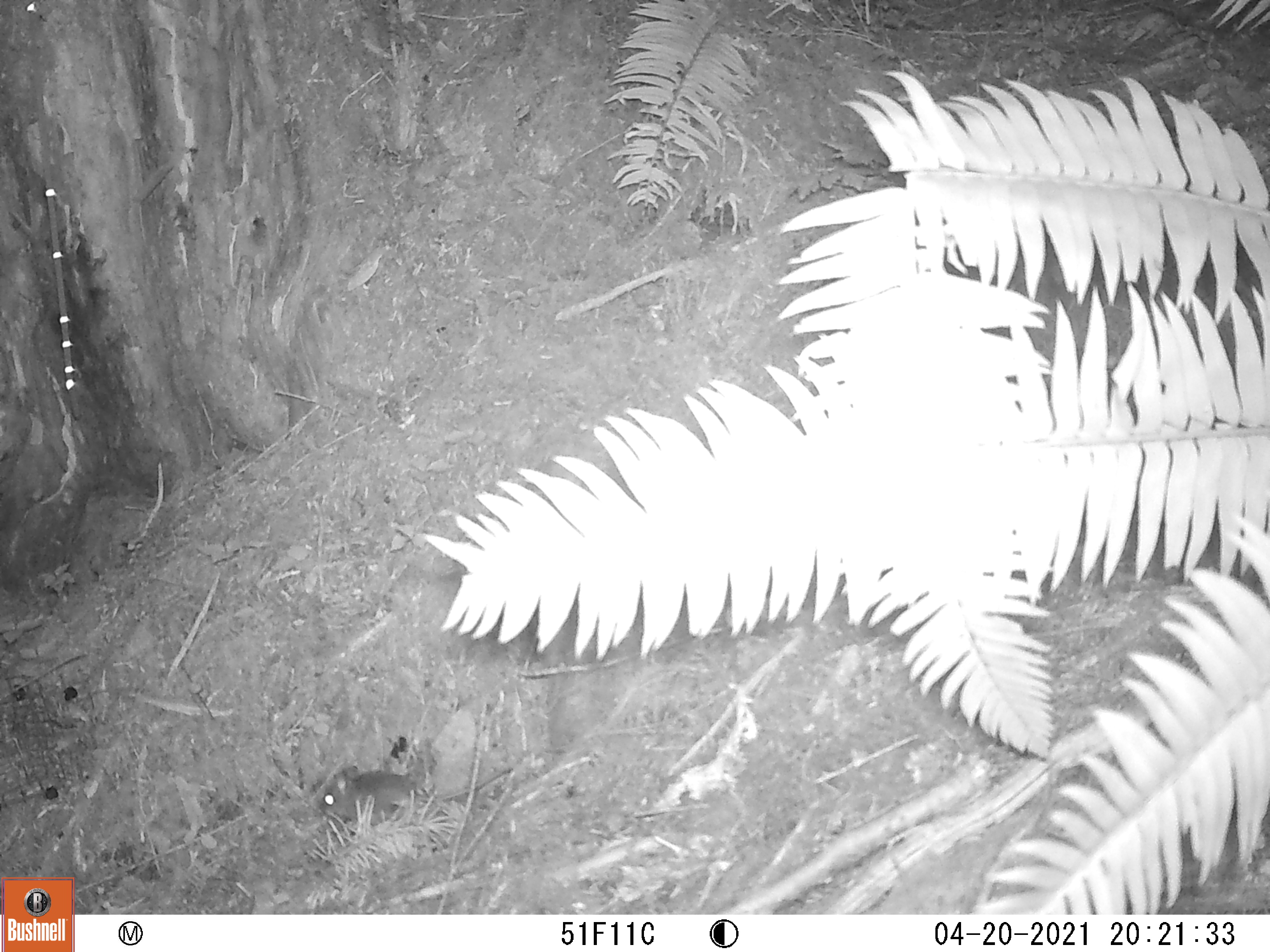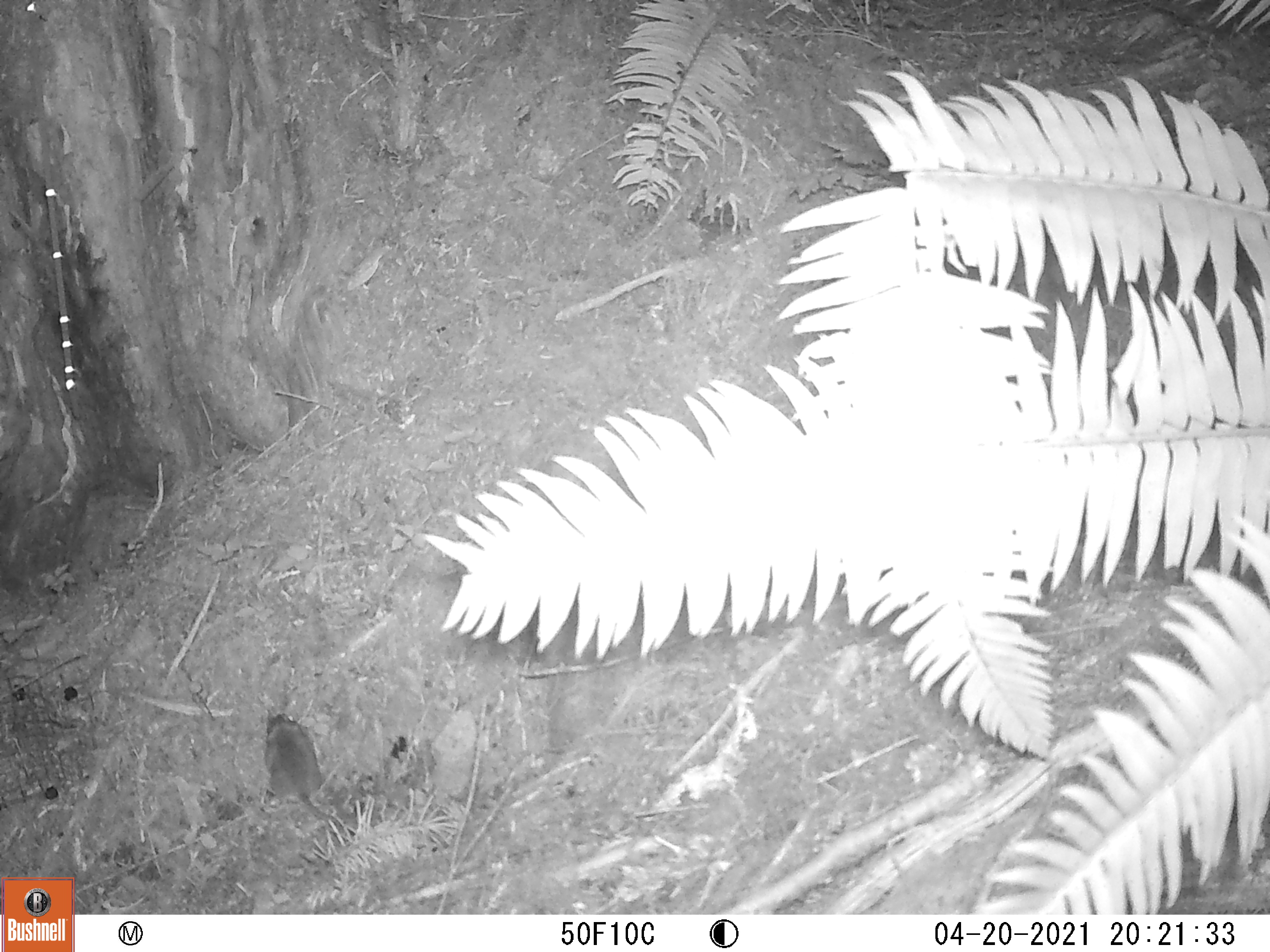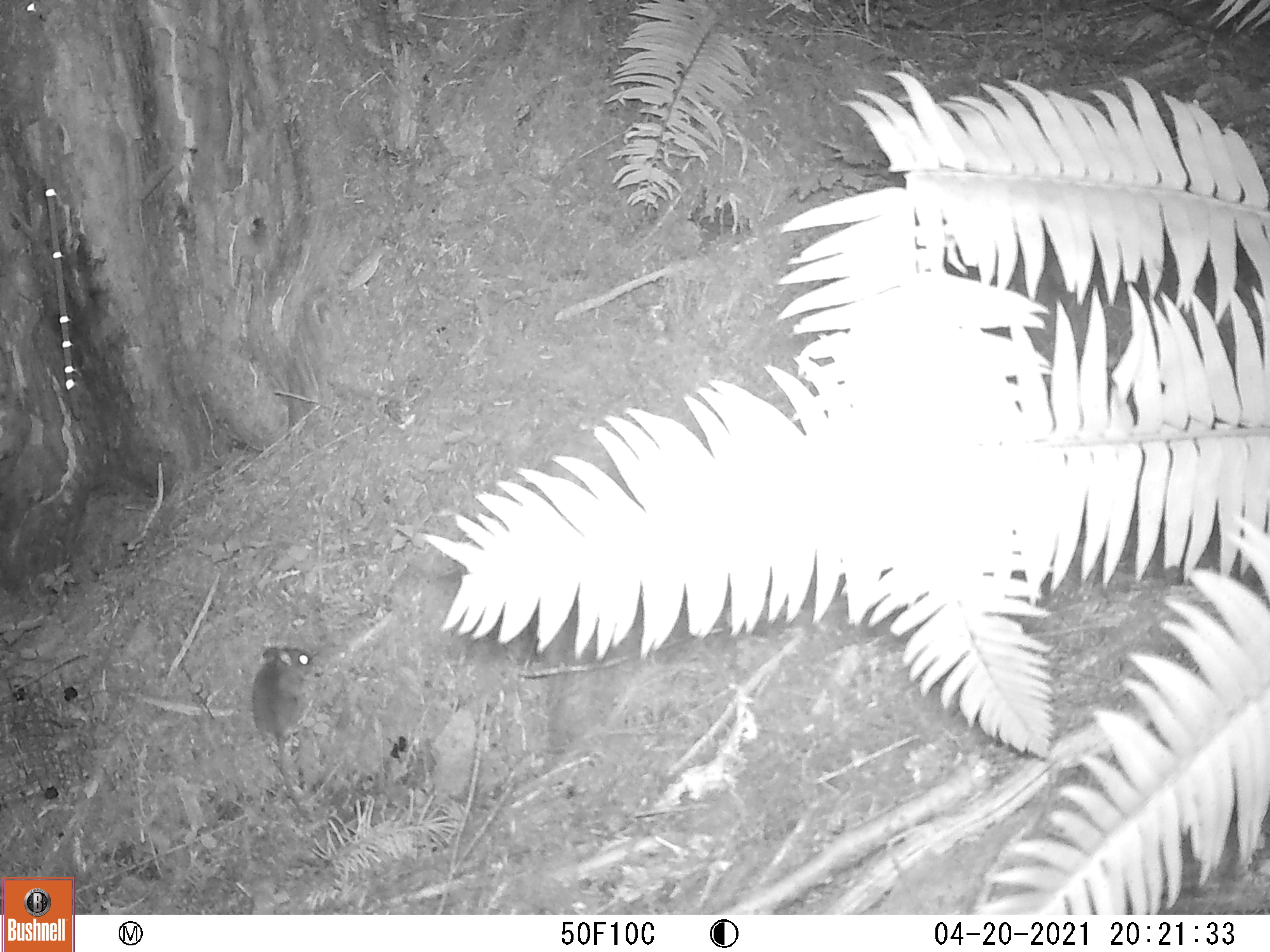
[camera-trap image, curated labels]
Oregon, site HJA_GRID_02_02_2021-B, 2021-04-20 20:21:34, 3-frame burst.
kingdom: Animalia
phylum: Chordata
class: Mammalia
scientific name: Mammalia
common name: small mammal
Small mammal (Mammalia).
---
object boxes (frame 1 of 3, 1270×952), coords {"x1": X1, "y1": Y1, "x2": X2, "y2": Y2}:
small mammal: {"x1": 319, "y1": 746, "x2": 518, "y2": 826}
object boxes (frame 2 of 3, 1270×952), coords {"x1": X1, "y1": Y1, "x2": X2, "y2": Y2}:
small mammal: {"x1": 242, "y1": 703, "x2": 381, "y2": 851}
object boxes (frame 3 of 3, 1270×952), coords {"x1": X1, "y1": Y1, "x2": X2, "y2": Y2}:
small mammal: {"x1": 242, "y1": 640, "x2": 350, "y2": 829}